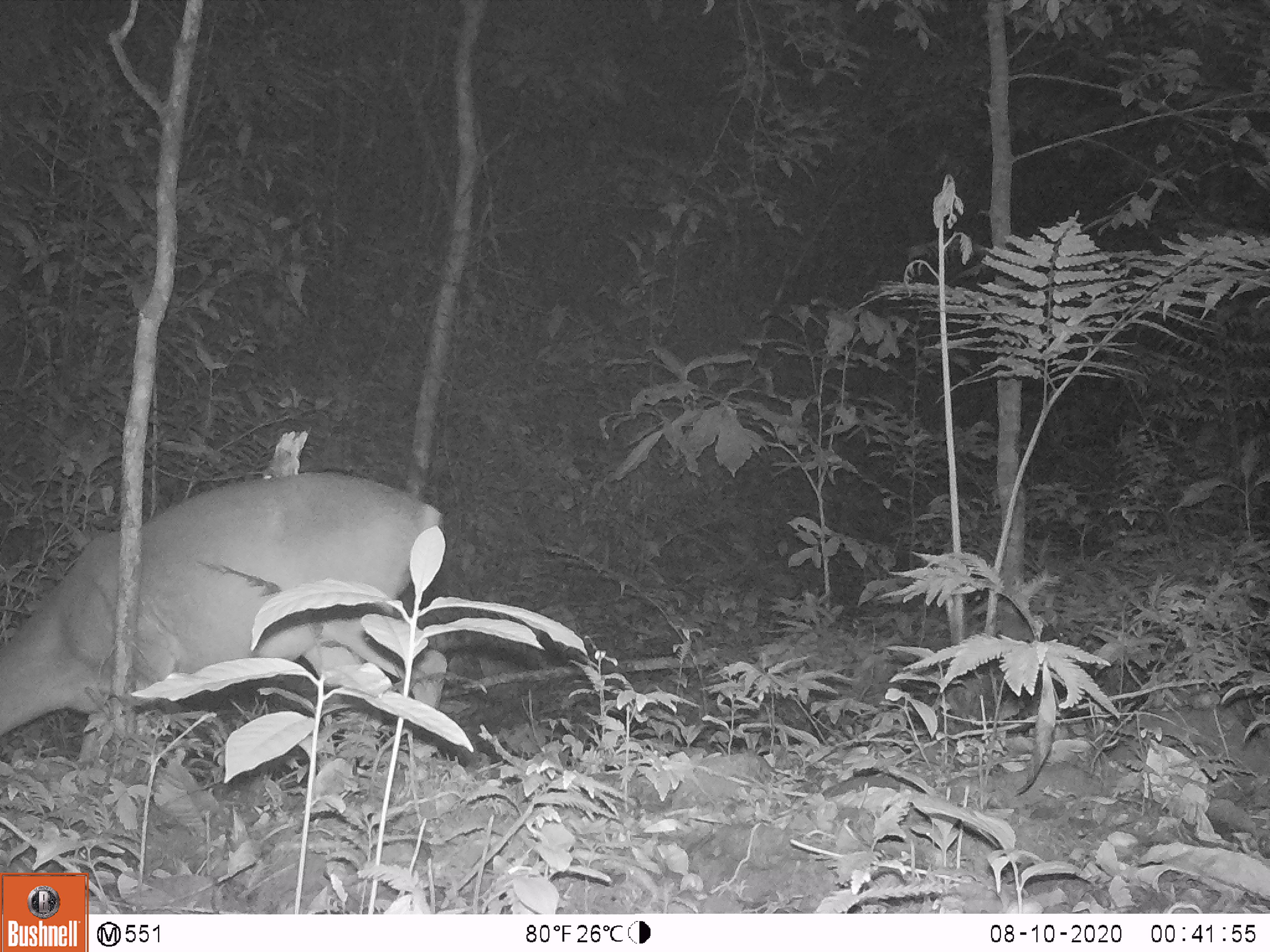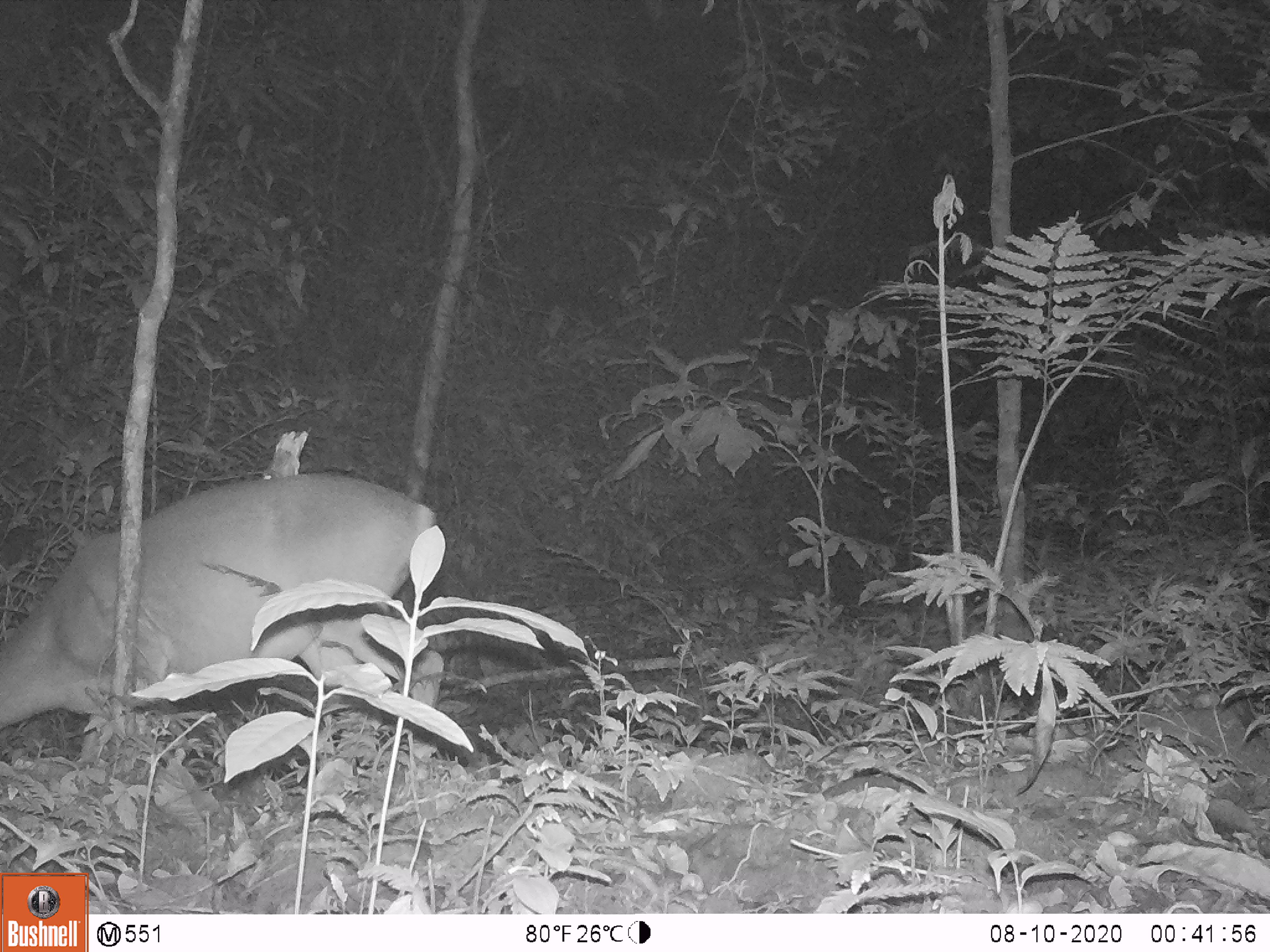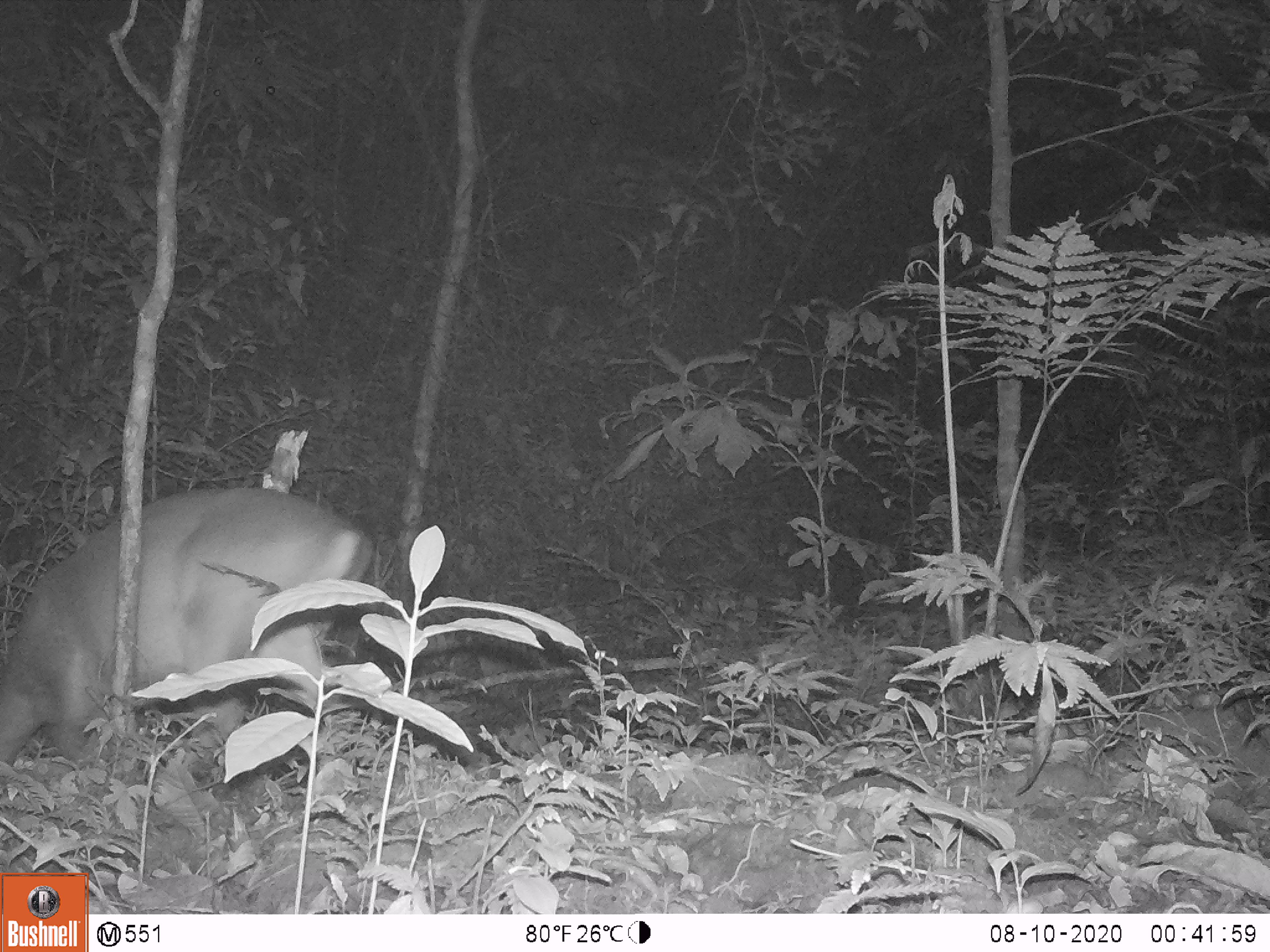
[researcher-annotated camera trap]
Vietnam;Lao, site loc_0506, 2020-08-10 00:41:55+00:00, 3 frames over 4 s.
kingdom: Animalia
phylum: Chordata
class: Mammalia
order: Artiodactyla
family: Cervidae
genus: Muntiacus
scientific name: Muntiacus vuquangensis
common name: large-antlered muntjac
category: large antlered muntjac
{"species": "large antlered muntjac (large-antlered muntjac) (Muntiacus vuquangensis)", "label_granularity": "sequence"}